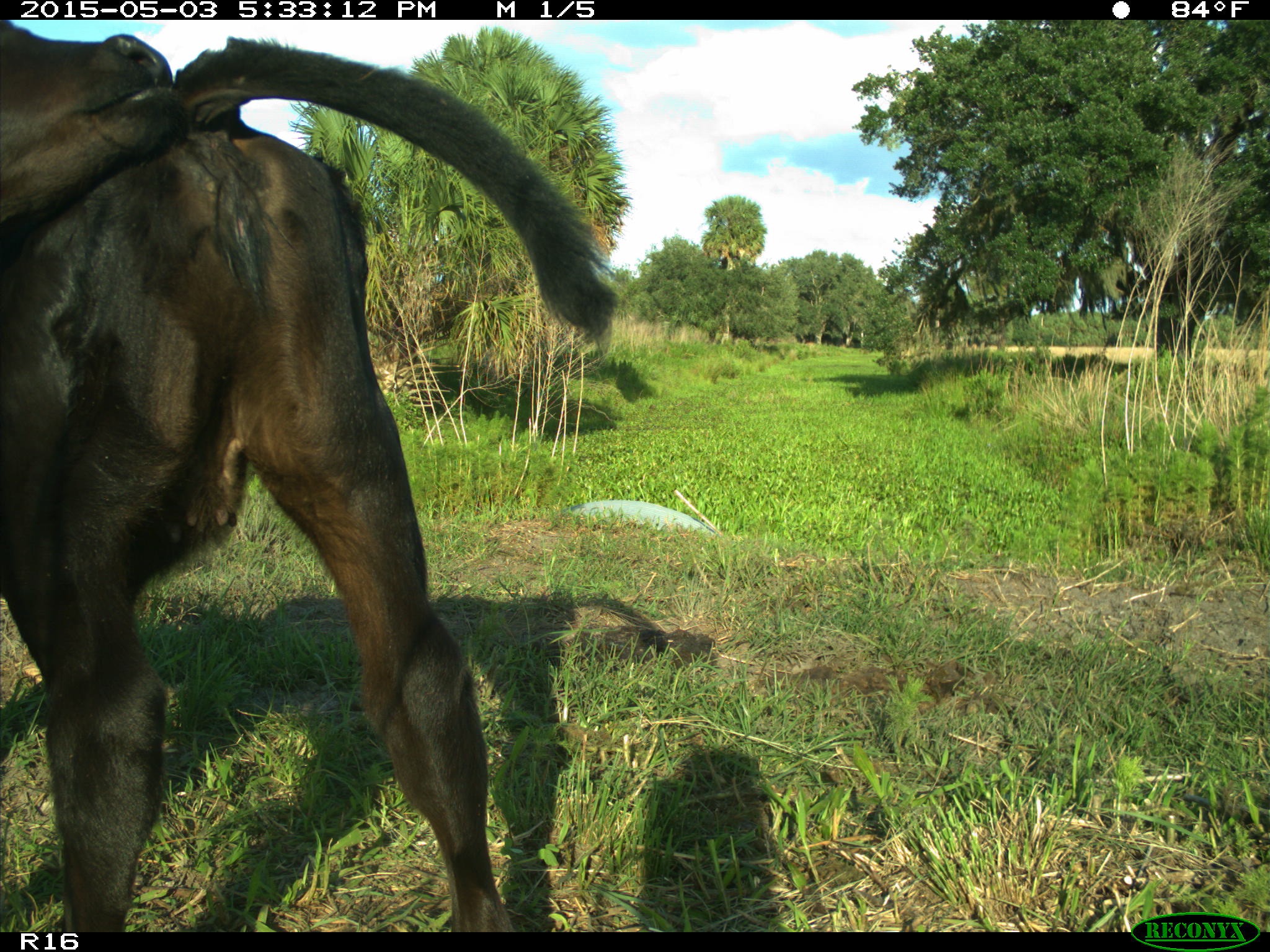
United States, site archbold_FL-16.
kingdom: Animalia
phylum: Chordata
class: Mammalia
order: Artiodactyla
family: Bovidae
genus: Bos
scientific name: Bos taurus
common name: domestic cow